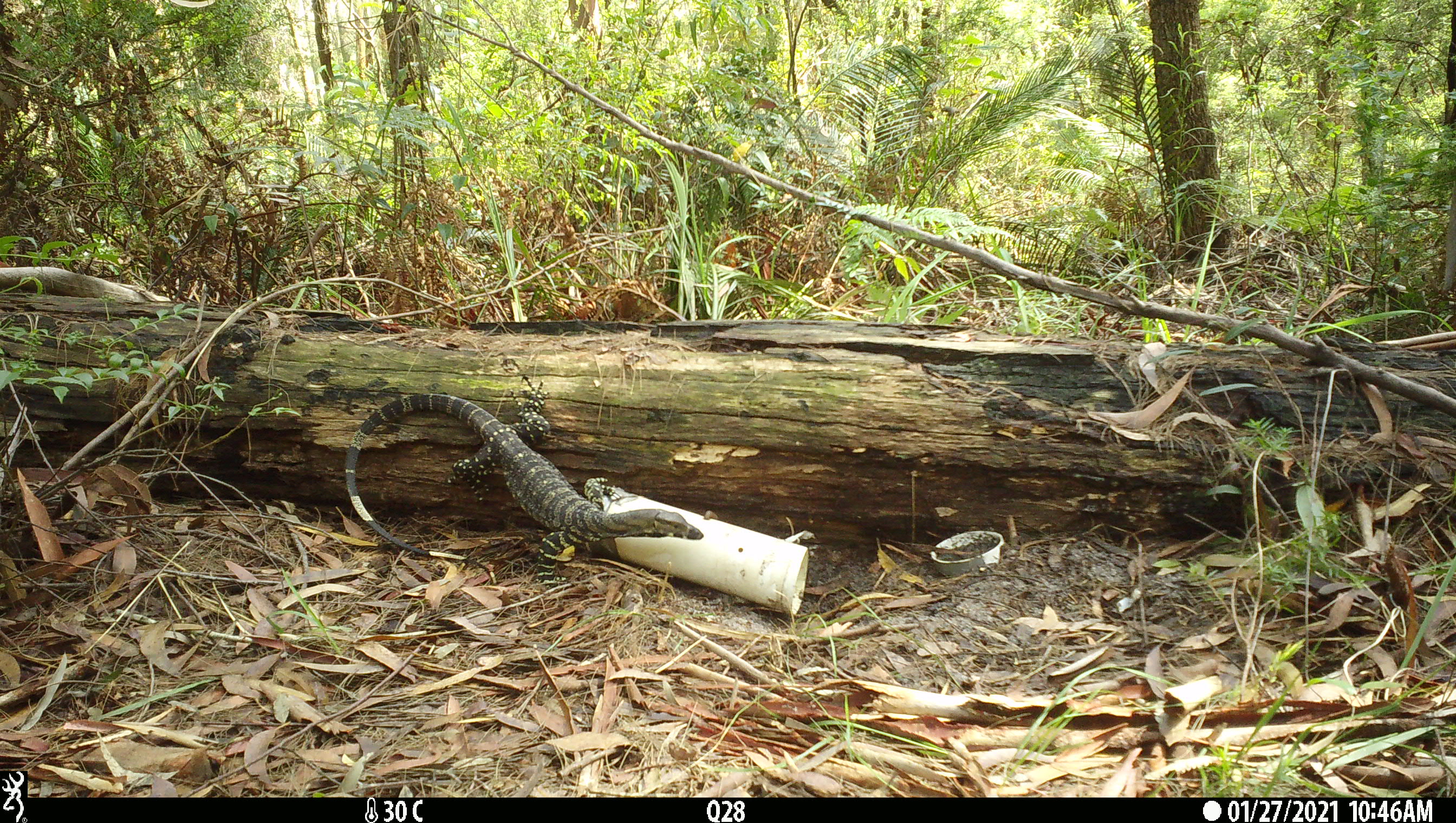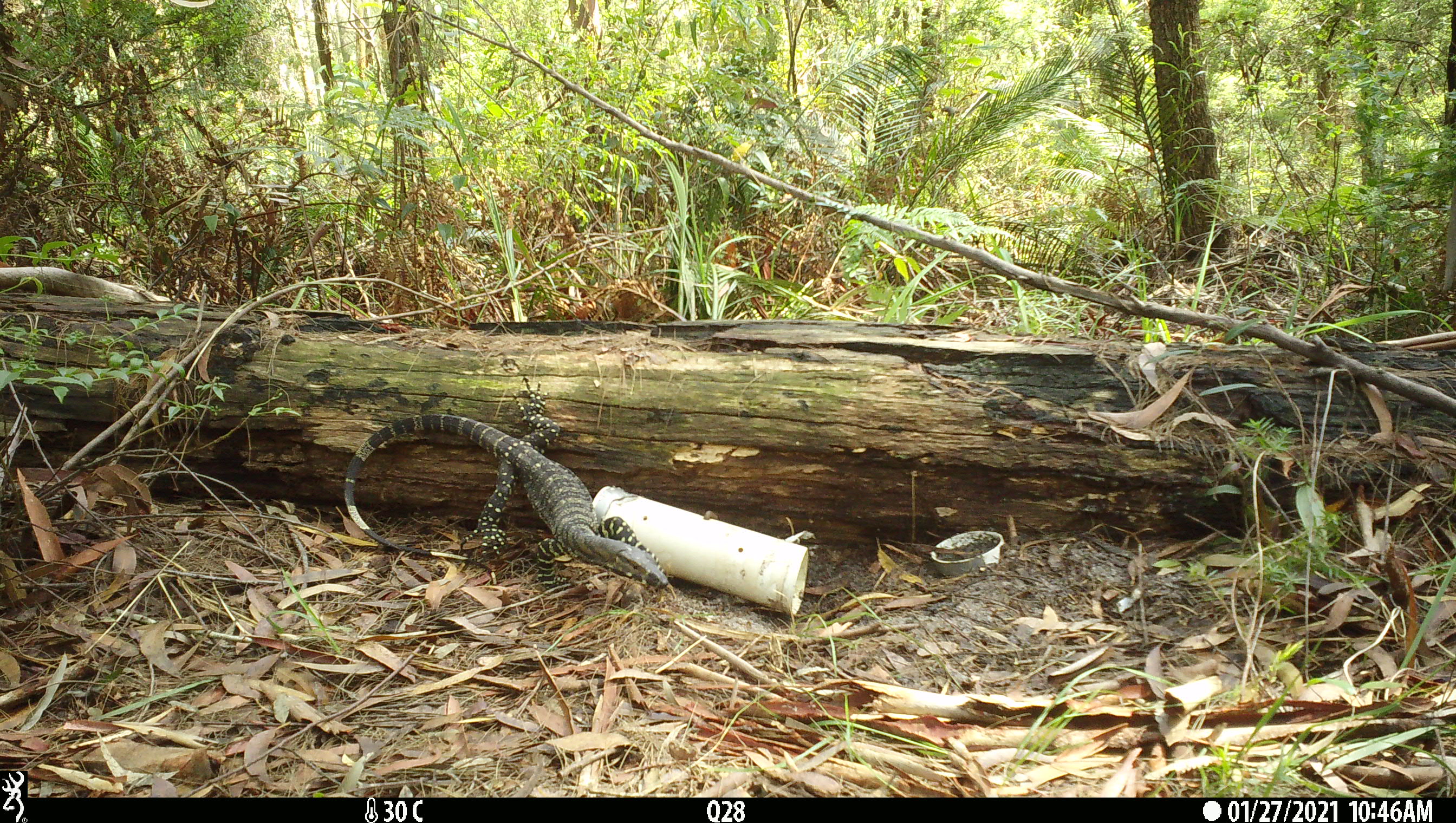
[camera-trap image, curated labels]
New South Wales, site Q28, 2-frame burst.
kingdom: Animalia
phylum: Chordata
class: Reptilia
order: Squamata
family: Varanidae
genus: Varanus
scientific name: Varanus varius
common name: lace monitor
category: goanna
Goanna (lace monitor) (Varanus varius).